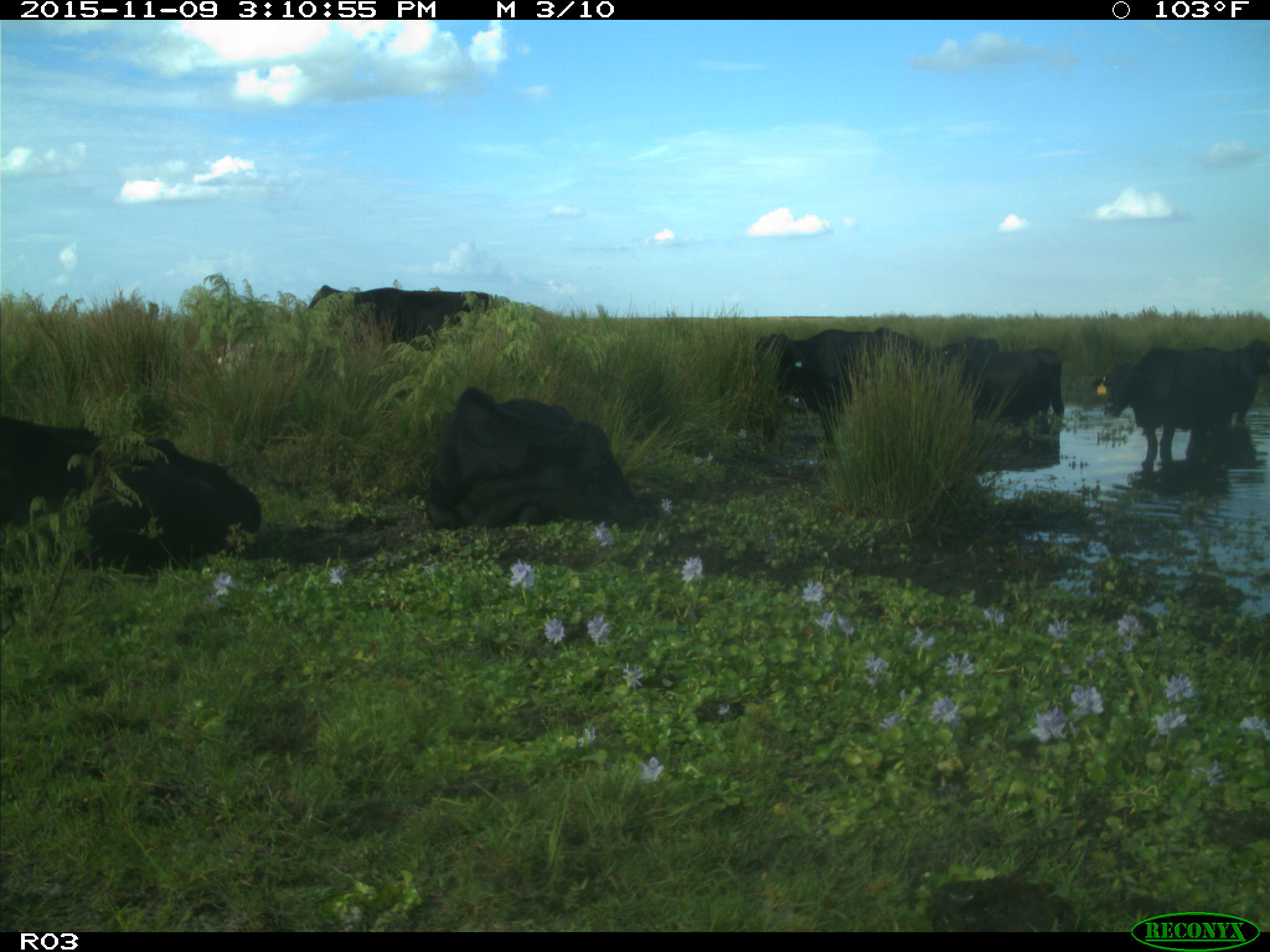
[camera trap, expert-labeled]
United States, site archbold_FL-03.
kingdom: Animalia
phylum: Chordata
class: Mammalia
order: Artiodactyla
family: Bovidae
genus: Bos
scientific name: Bos taurus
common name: domestic cow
Bos taurus (domestic cow).